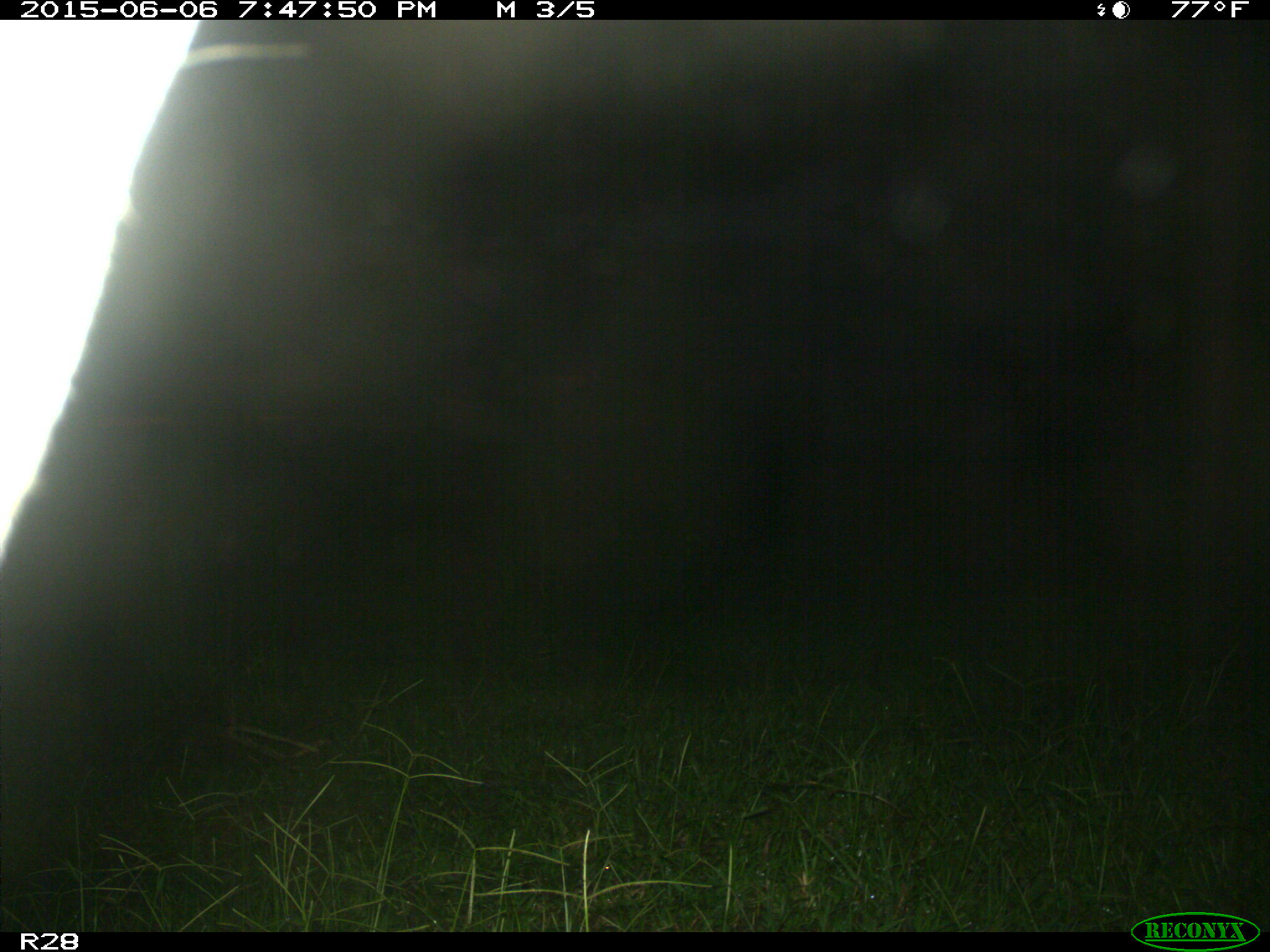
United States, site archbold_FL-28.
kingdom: Animalia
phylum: Chordata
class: Mammalia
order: Artiodactyla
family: Bovidae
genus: Bos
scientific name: Bos taurus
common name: domestic cow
Bos taurus (domestic cow).